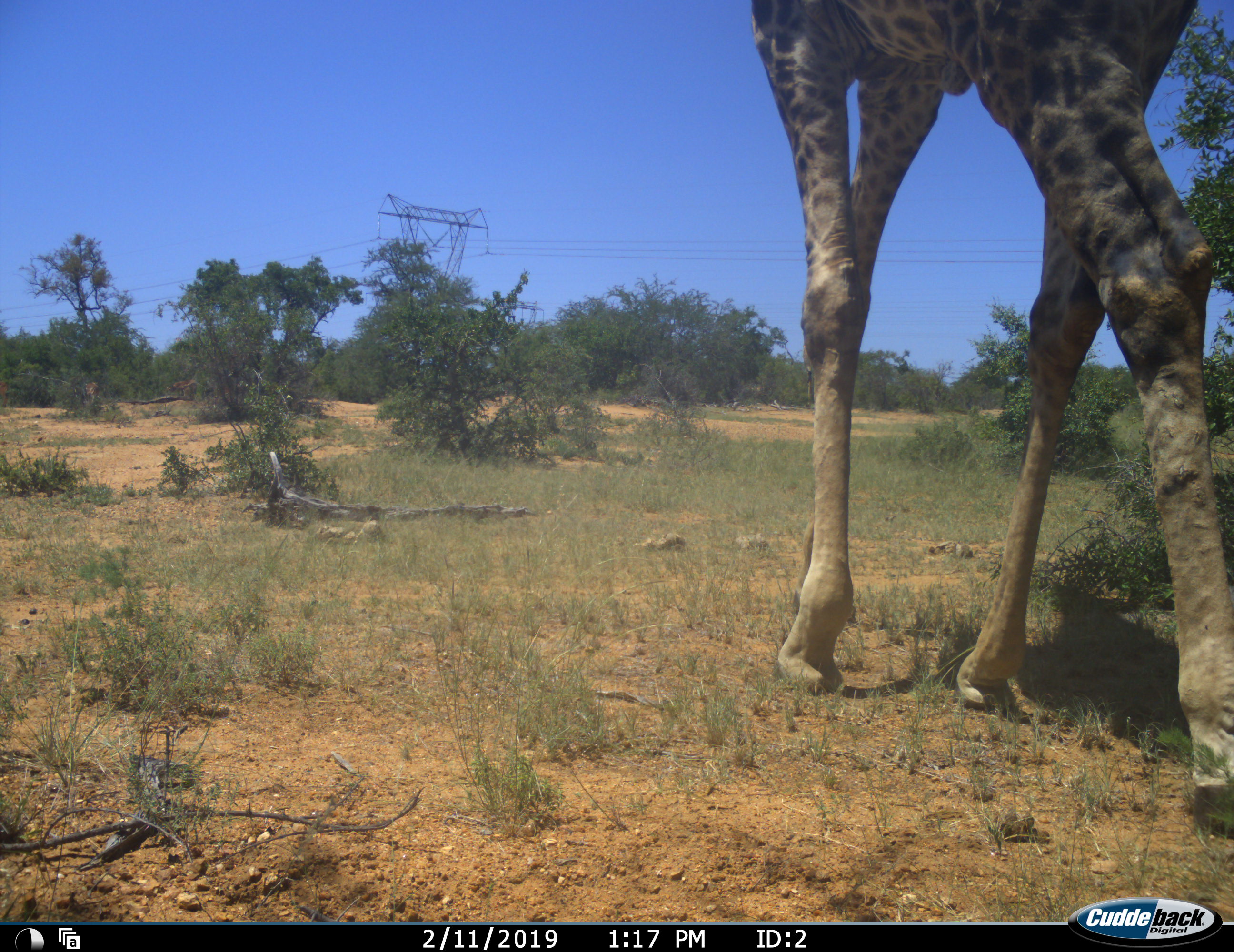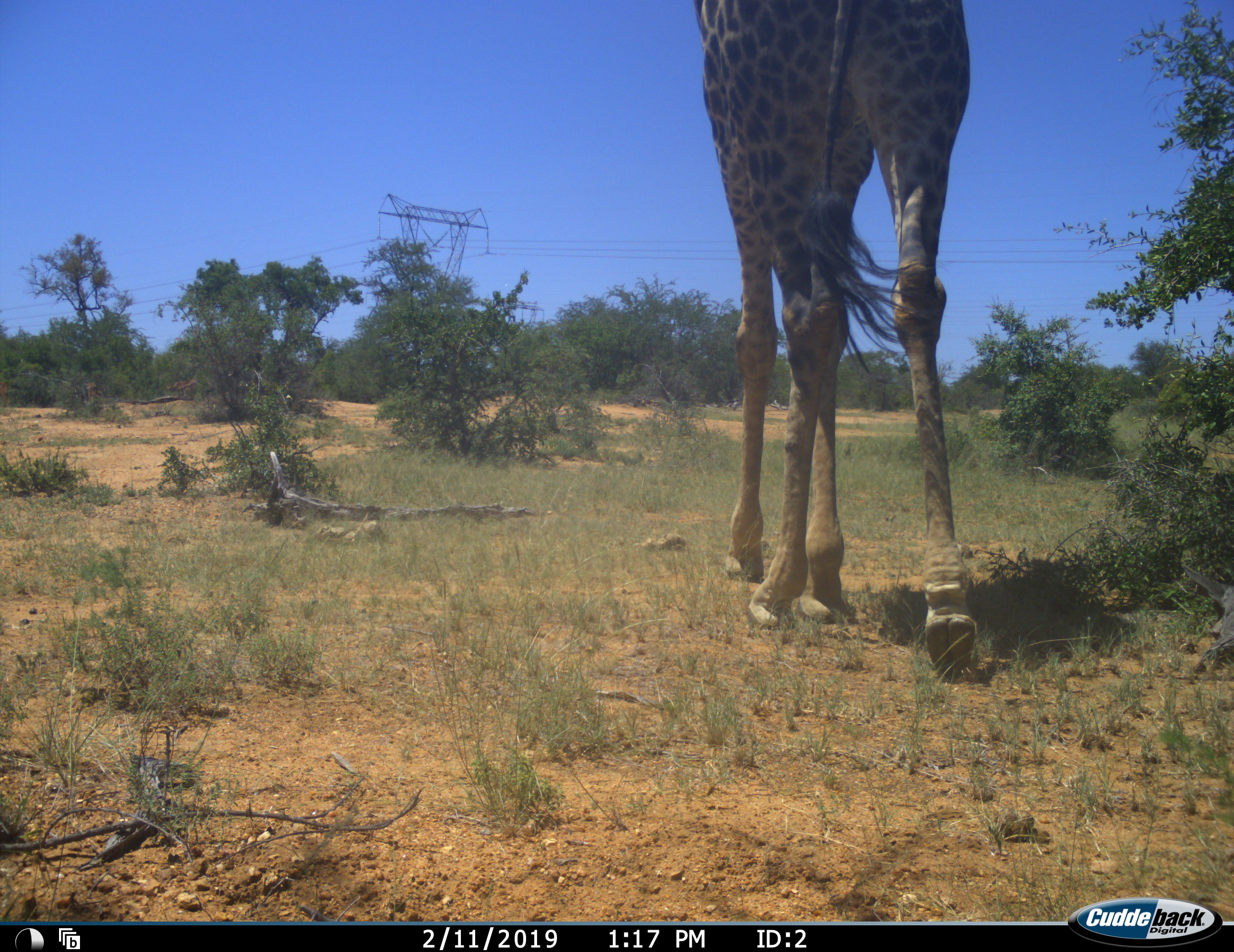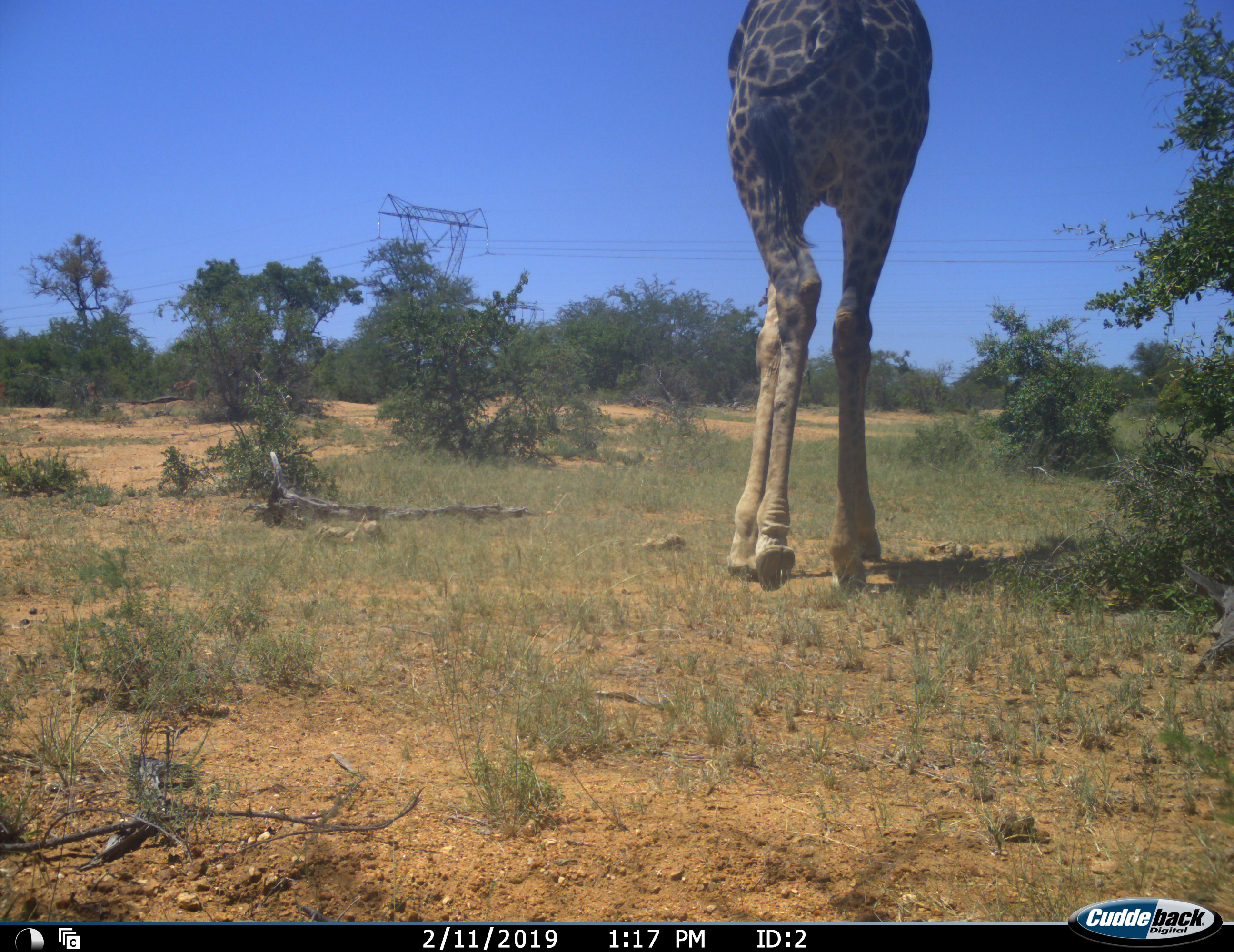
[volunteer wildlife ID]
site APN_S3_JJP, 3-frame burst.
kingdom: Animalia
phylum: Chordata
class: Mammalia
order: Artiodactyla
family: Giraffidae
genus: Giraffa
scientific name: Giraffa camelopardalis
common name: giraffe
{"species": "giraffe (Giraffa camelopardalis)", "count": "1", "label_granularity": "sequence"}